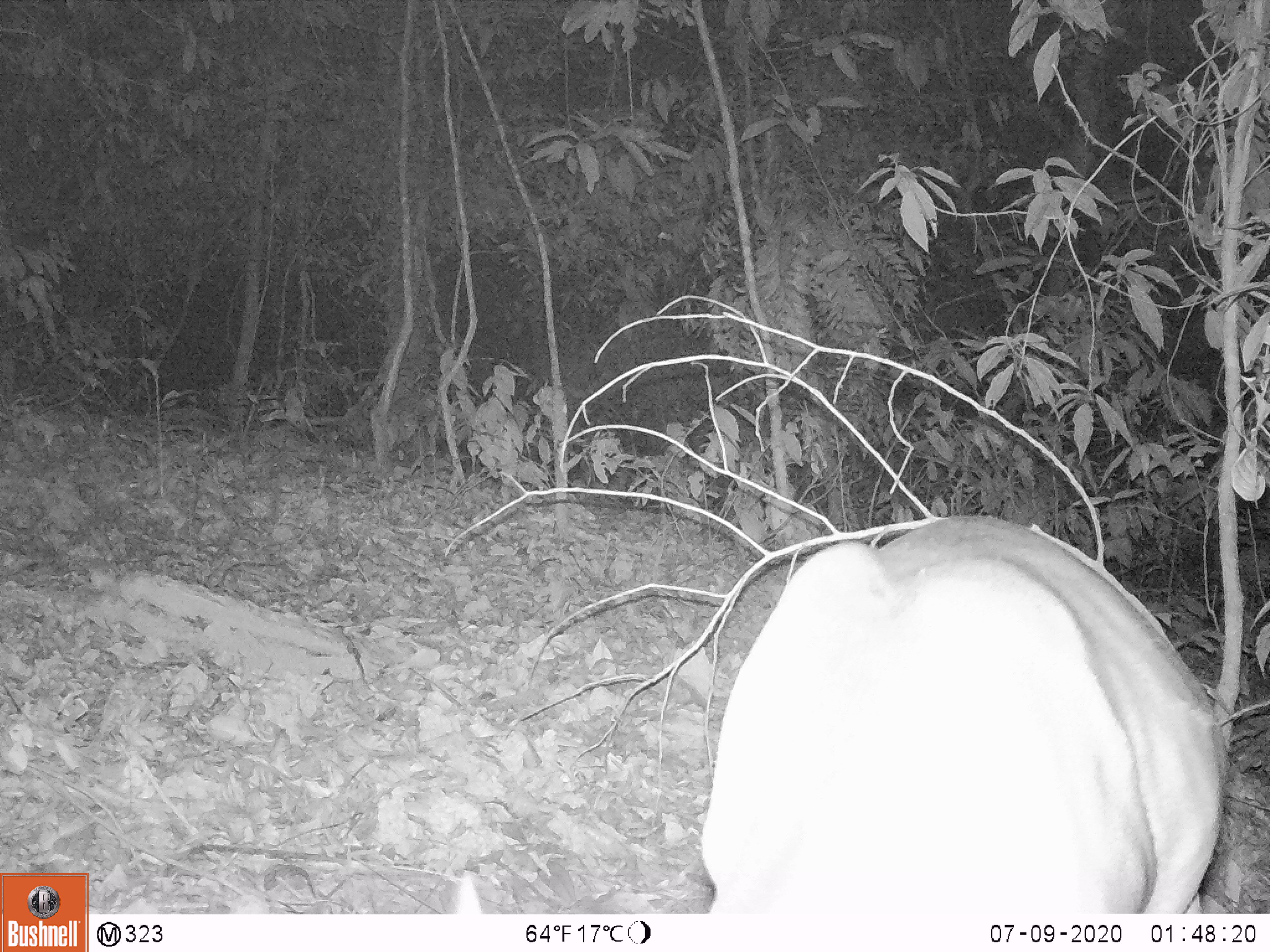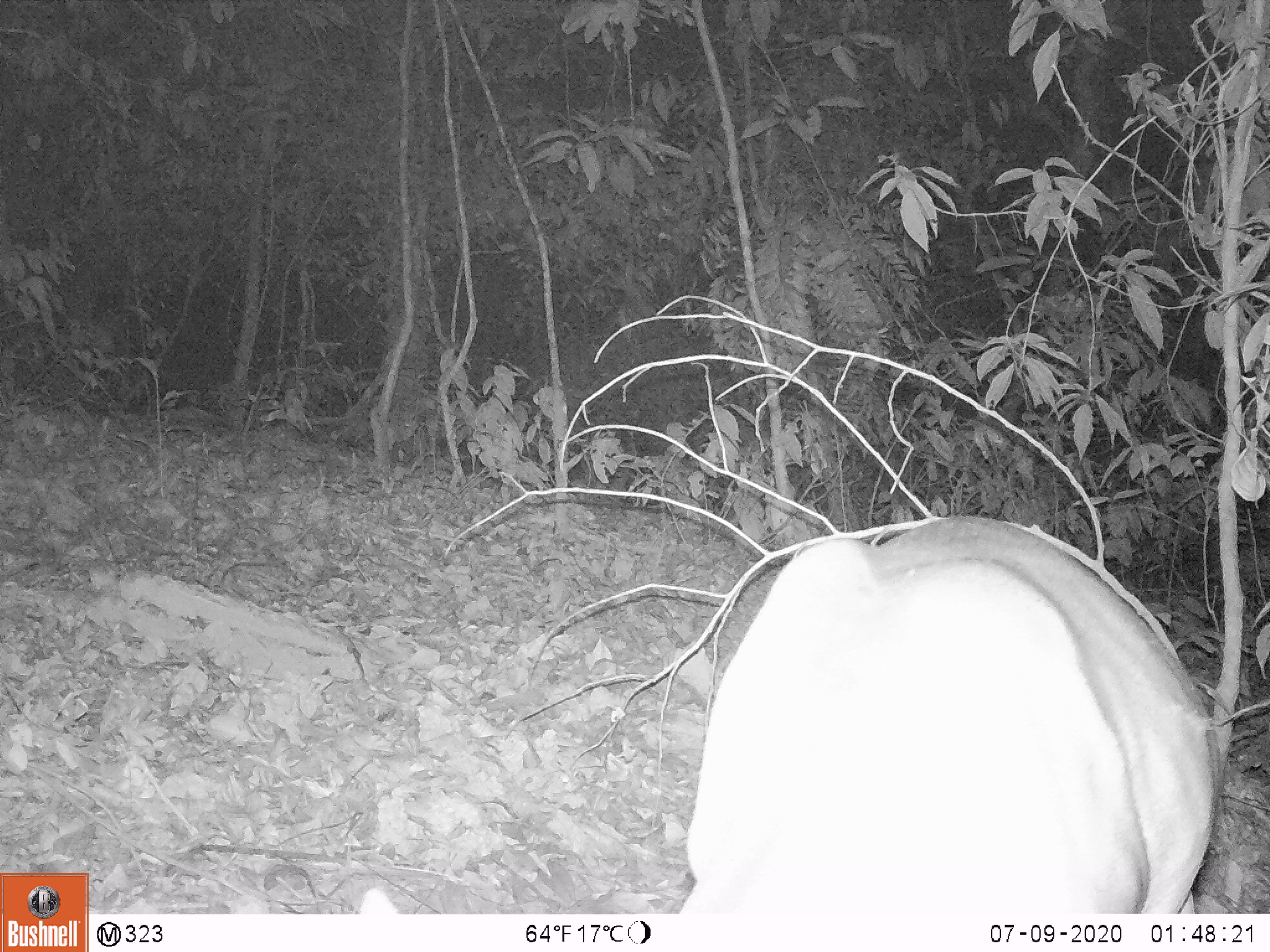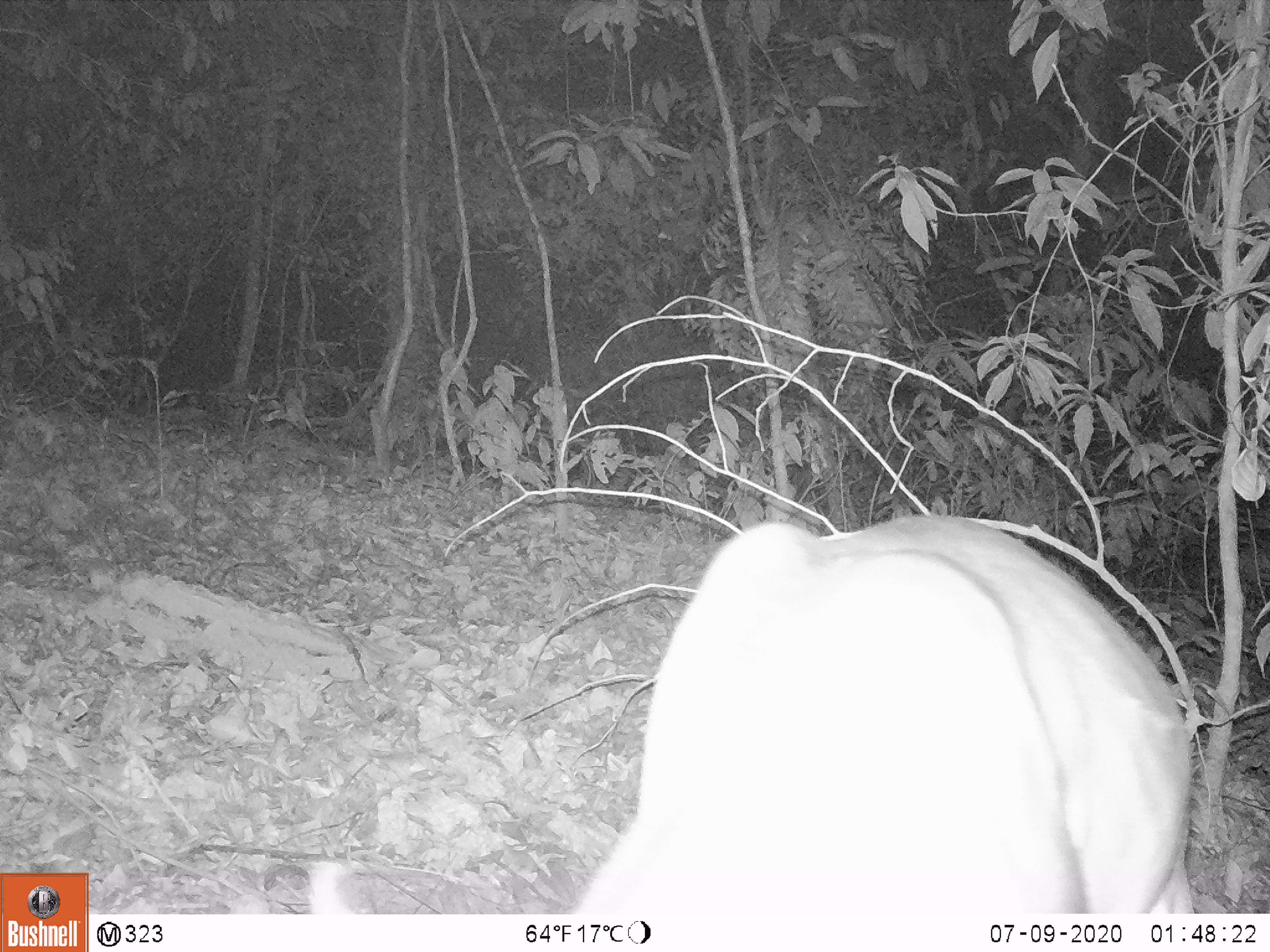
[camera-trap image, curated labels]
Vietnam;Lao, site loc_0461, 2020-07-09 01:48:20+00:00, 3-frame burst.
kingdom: Animalia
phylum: Chordata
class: Mammalia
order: Artiodactyla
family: Cervidae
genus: Muntiacus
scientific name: Muntiacus vuquangensis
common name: large-antlered muntjac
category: large antlered muntjac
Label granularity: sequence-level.